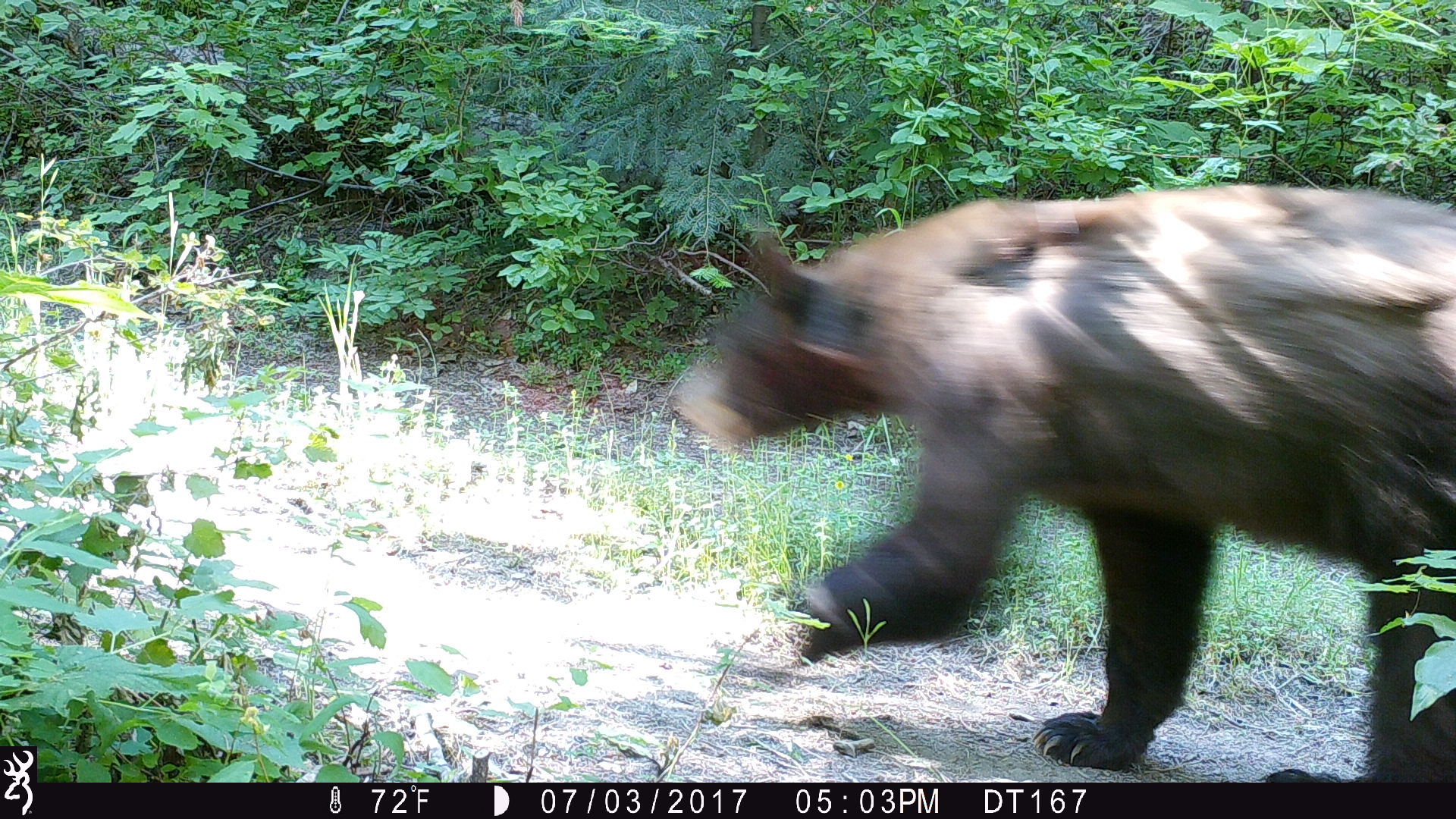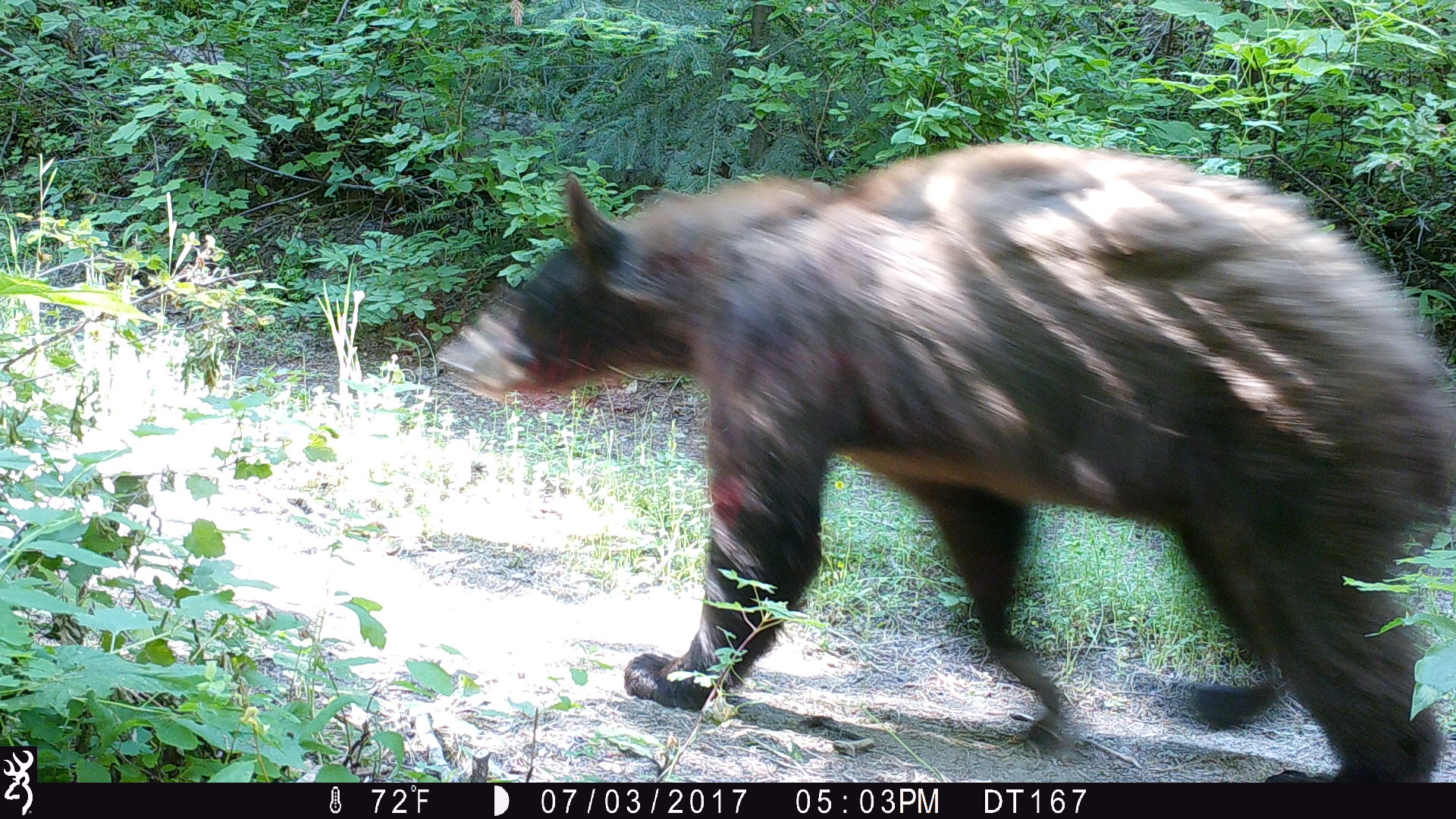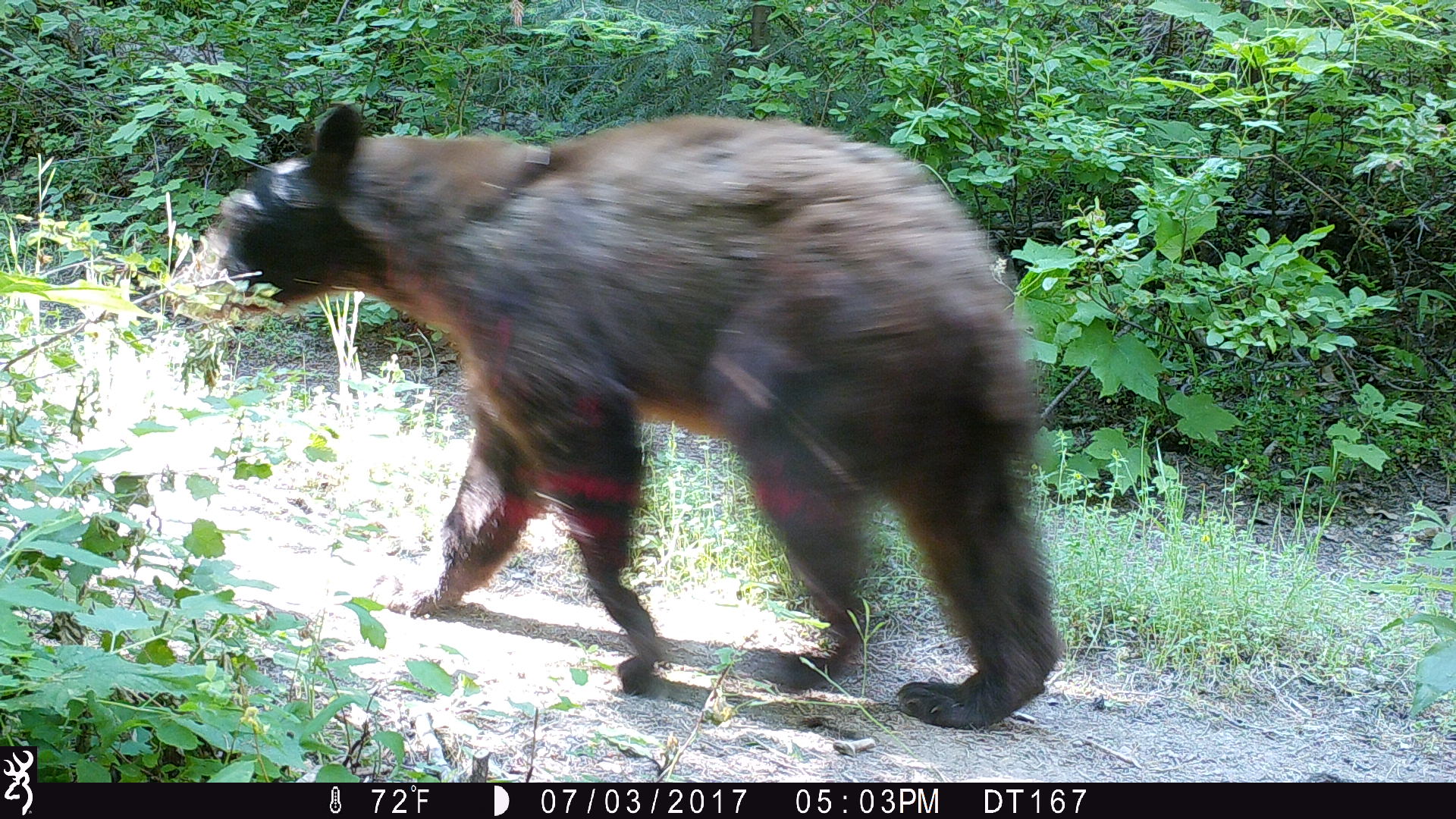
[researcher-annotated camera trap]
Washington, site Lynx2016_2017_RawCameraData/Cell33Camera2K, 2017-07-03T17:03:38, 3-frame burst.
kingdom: Animalia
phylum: Chordata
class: Mammalia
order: Carnivora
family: Ursidae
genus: Ursus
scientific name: Ursus americanus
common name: american black bear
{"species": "Ursus americanus (american black bear)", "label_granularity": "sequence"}